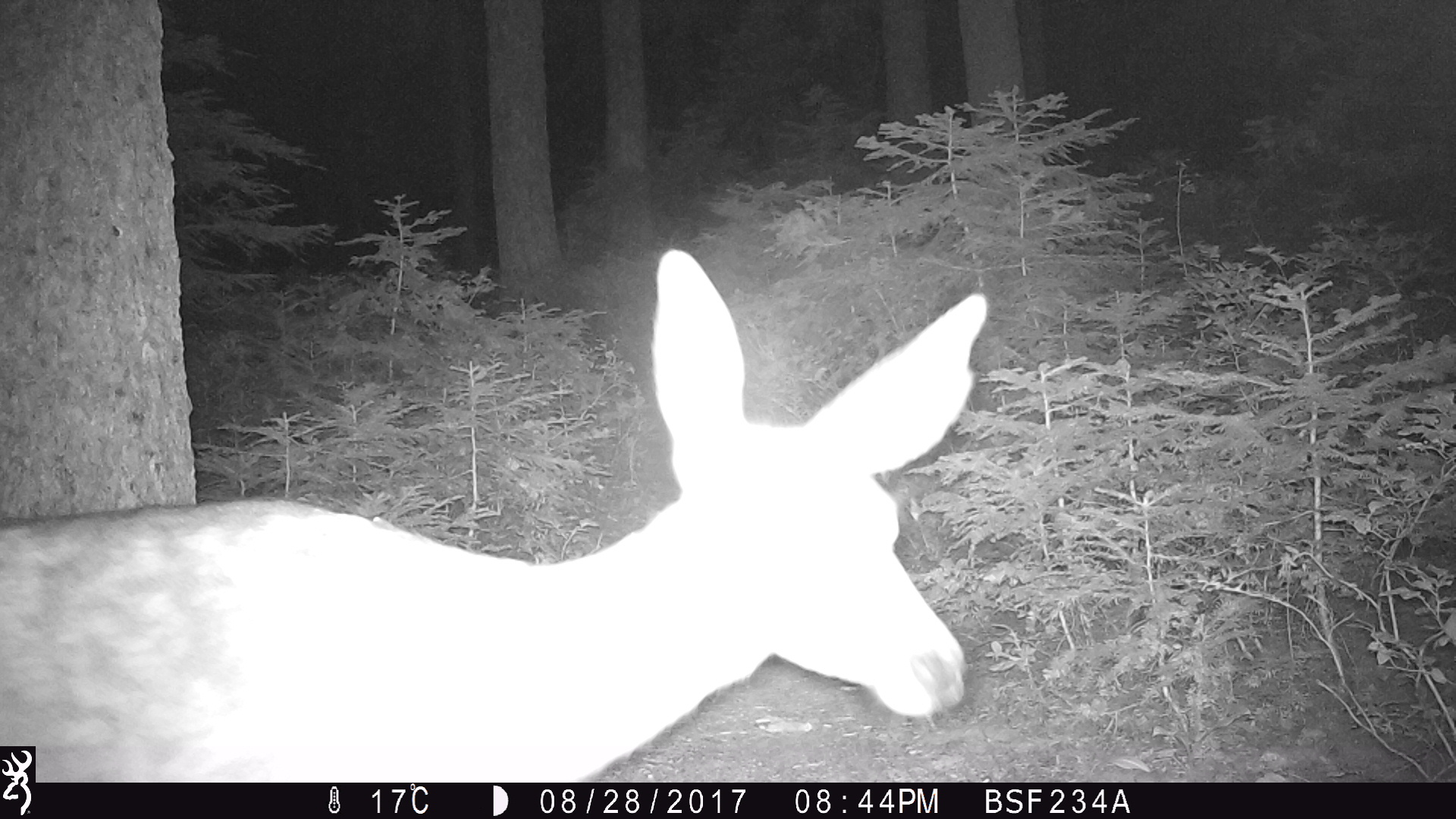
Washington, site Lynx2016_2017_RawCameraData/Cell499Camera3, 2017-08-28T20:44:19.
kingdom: Animalia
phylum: Chordata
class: Mammalia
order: Artiodactyla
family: Cervidae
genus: Odocoileus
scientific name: Odocoileus hemionus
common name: mule deer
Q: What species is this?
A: Odocoileus hemionus (mule deer).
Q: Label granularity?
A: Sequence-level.